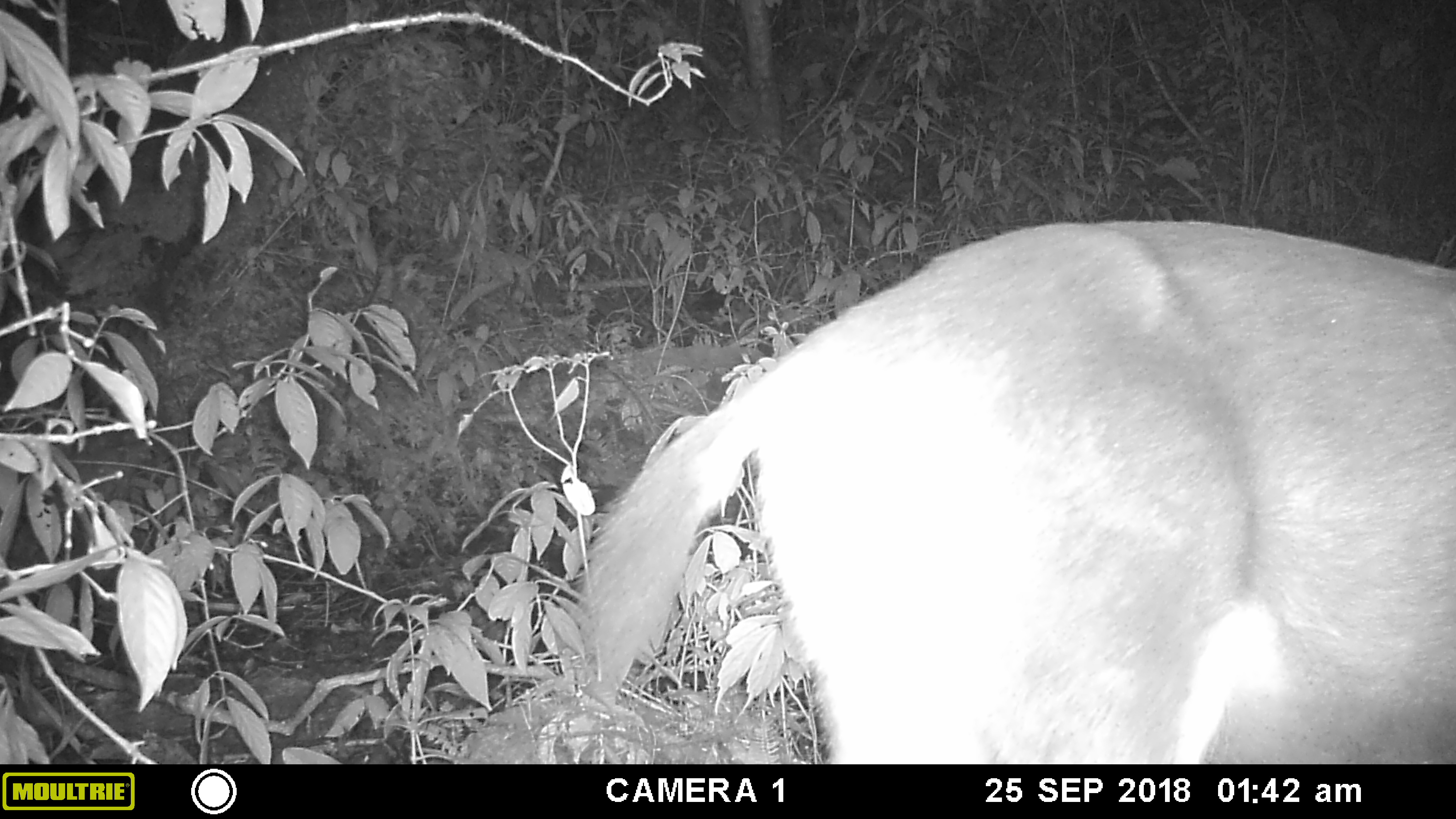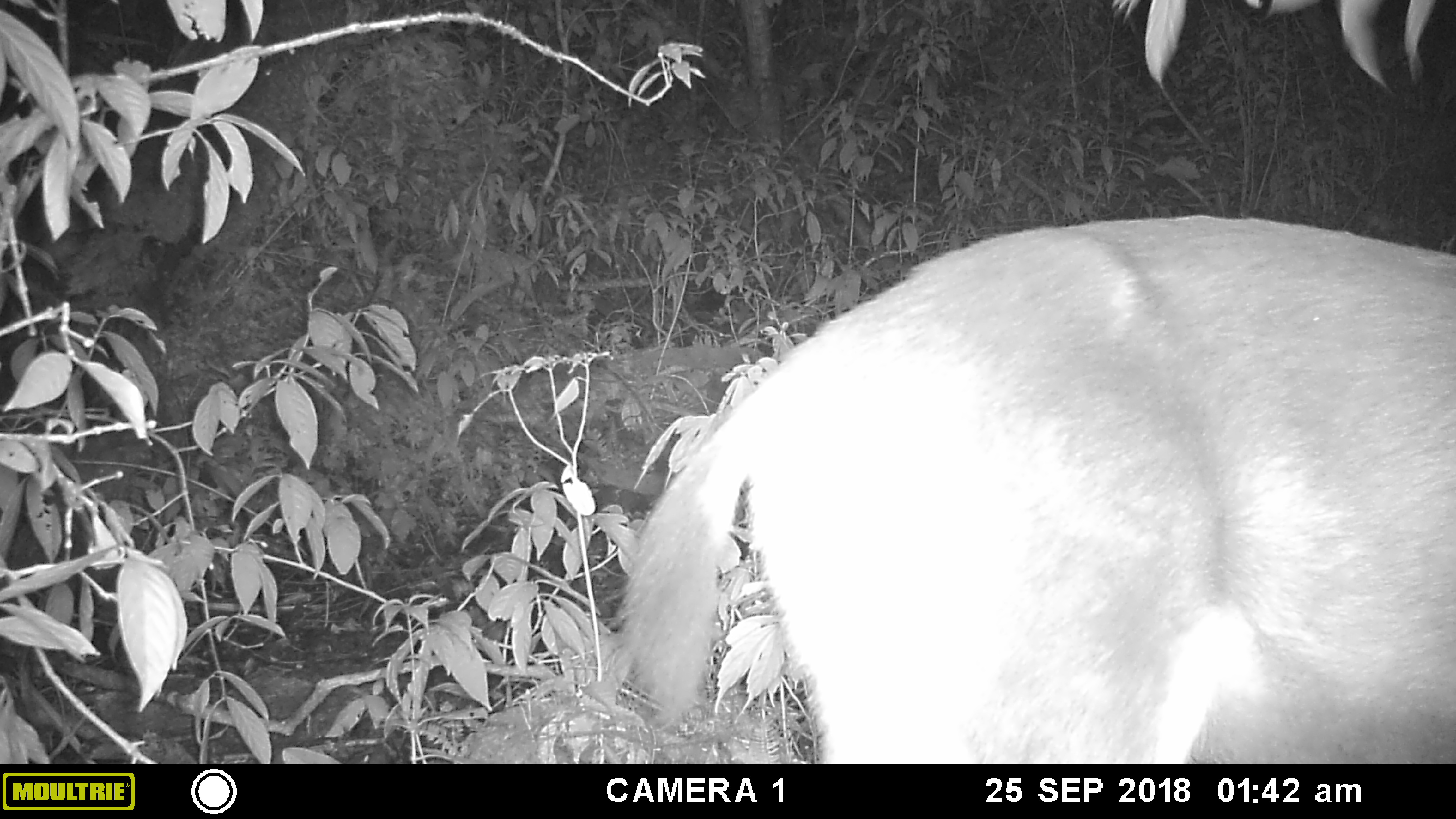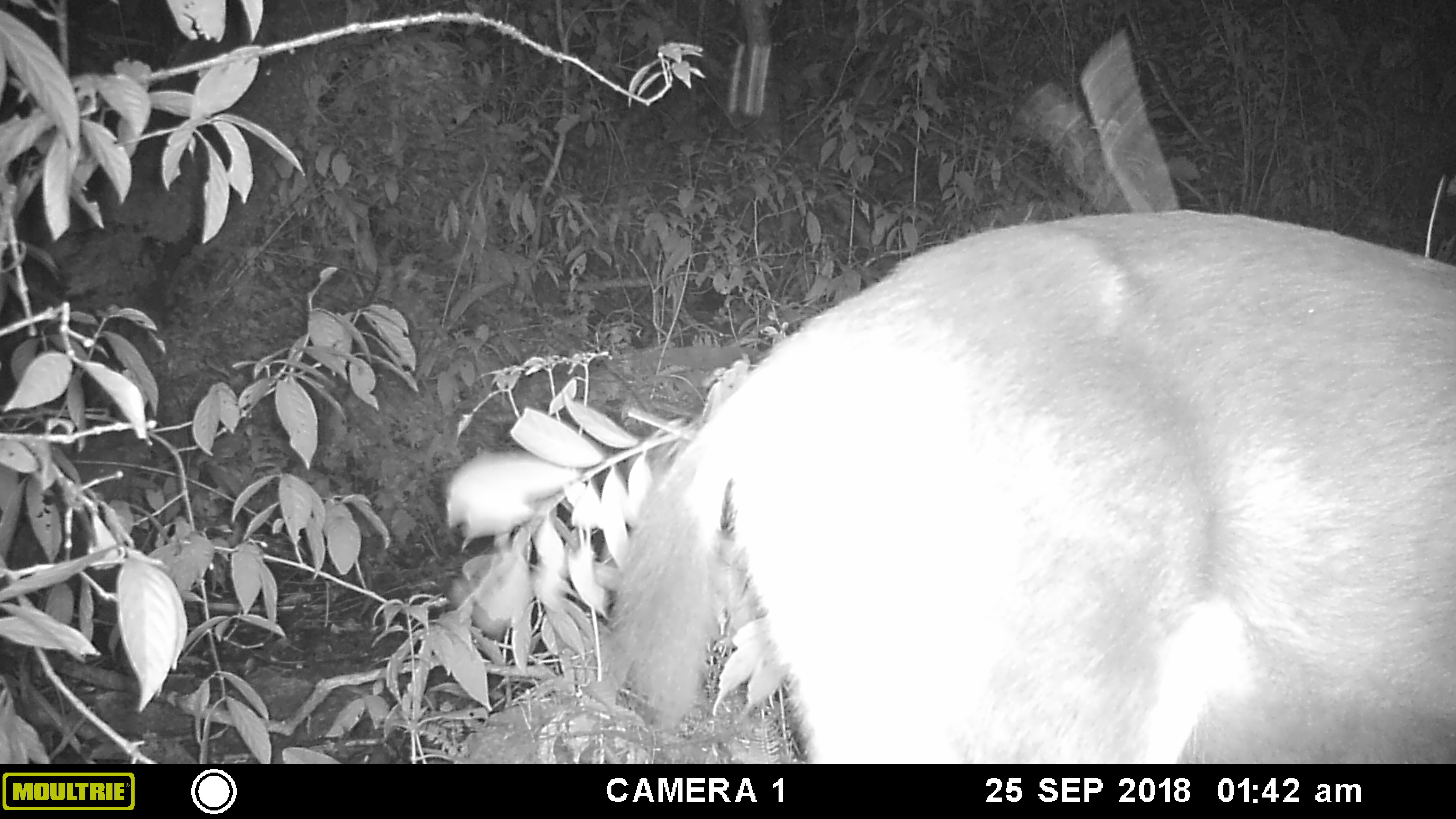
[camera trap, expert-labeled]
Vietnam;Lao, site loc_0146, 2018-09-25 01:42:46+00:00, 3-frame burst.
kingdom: Animalia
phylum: Chordata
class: Mammalia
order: Artiodactyla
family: Cervidae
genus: Rusa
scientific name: Rusa unicolor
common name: sambar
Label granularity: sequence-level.